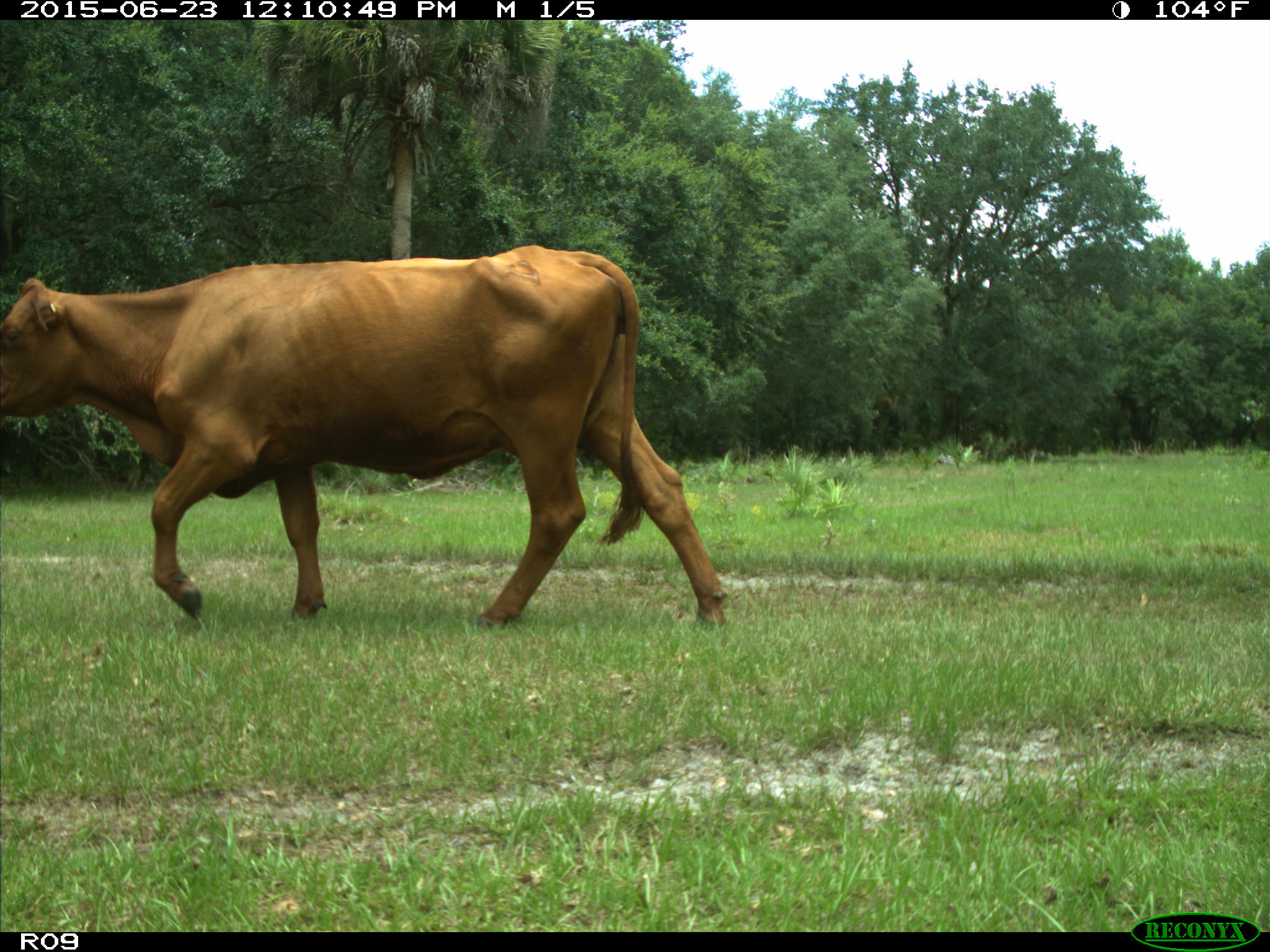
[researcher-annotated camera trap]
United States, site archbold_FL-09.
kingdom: Animalia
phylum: Chordata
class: Mammalia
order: Artiodactyla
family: Bovidae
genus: Bos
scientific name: Bos taurus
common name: domestic cow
Bos taurus (domestic cow).